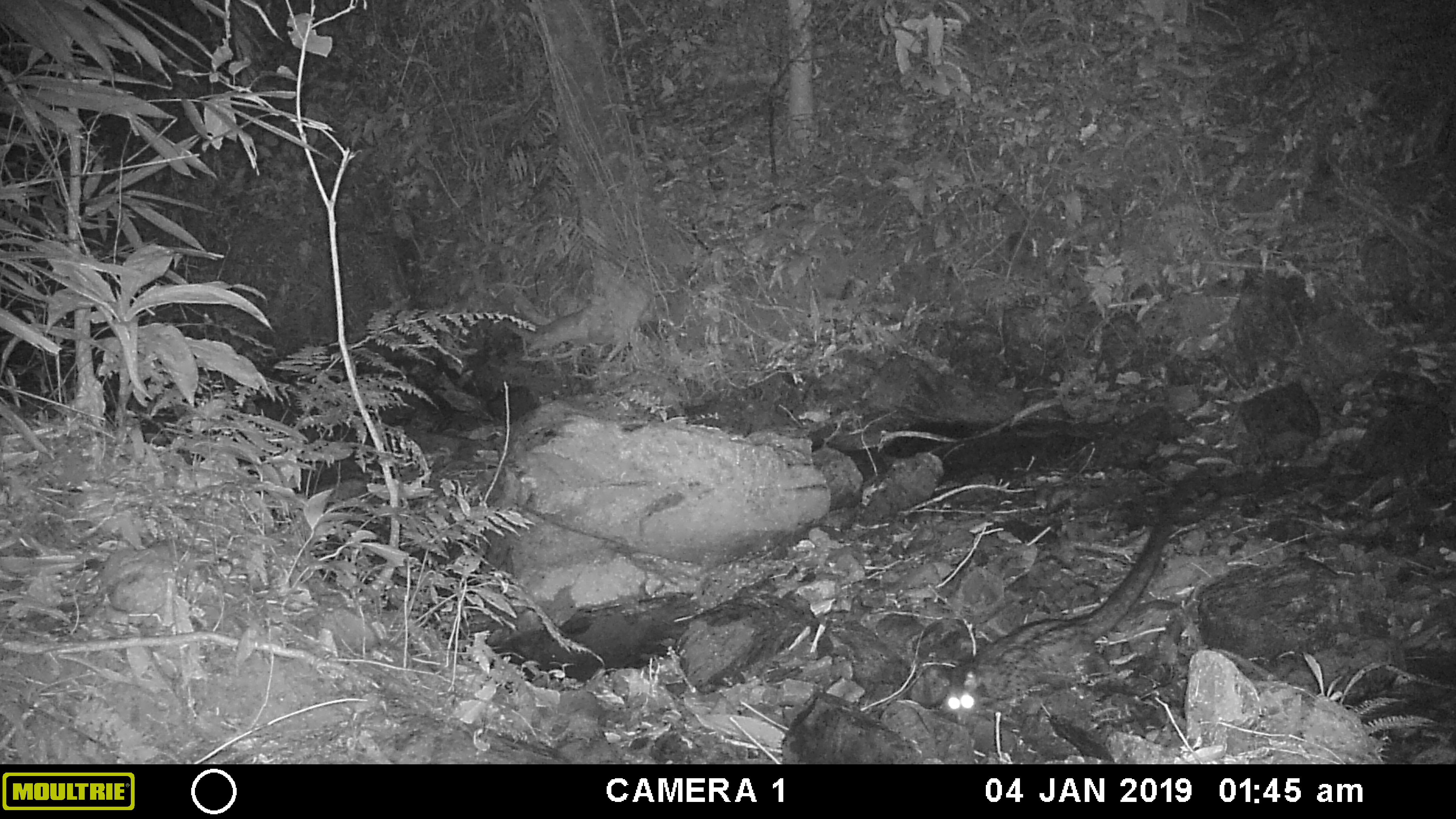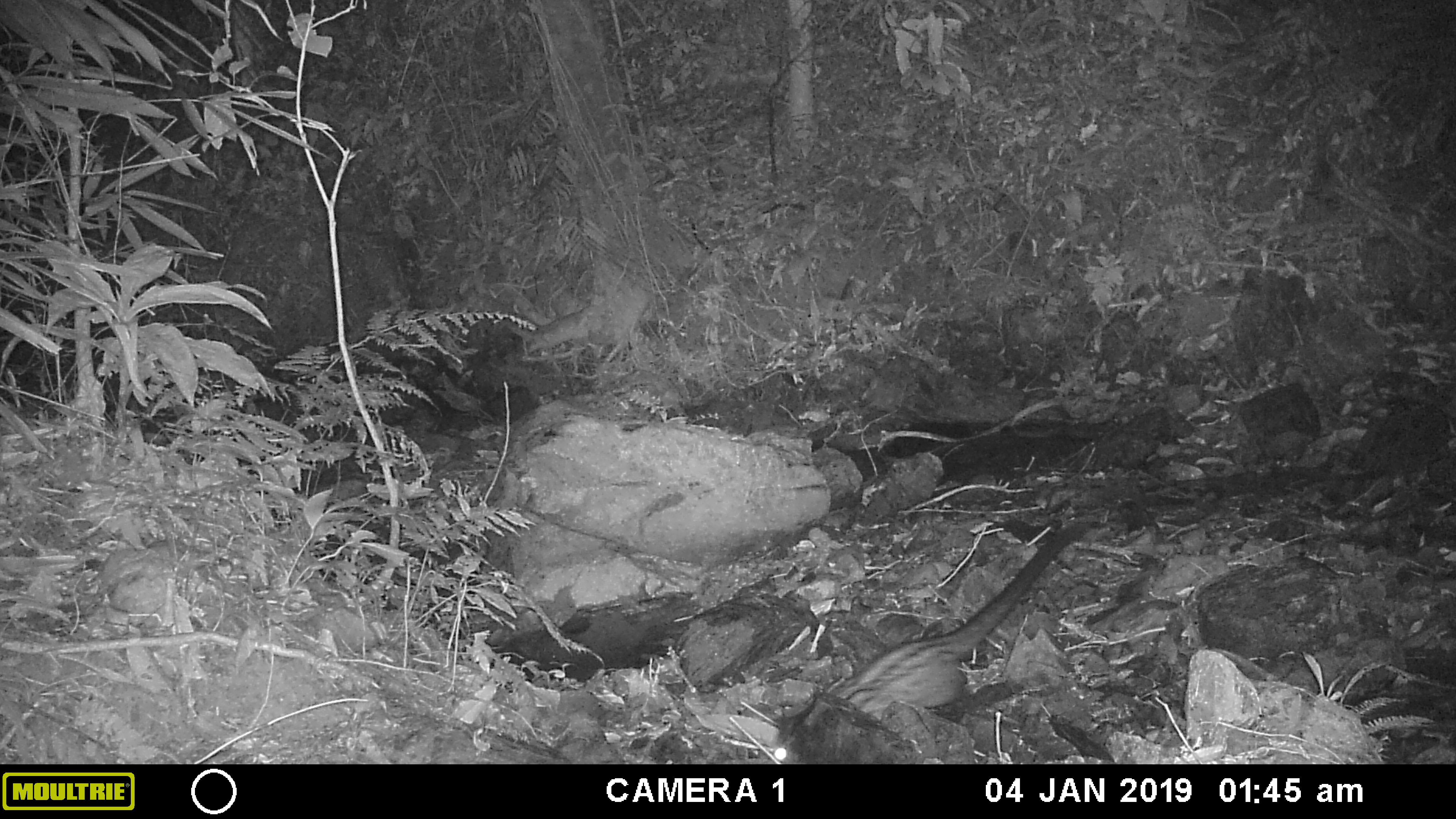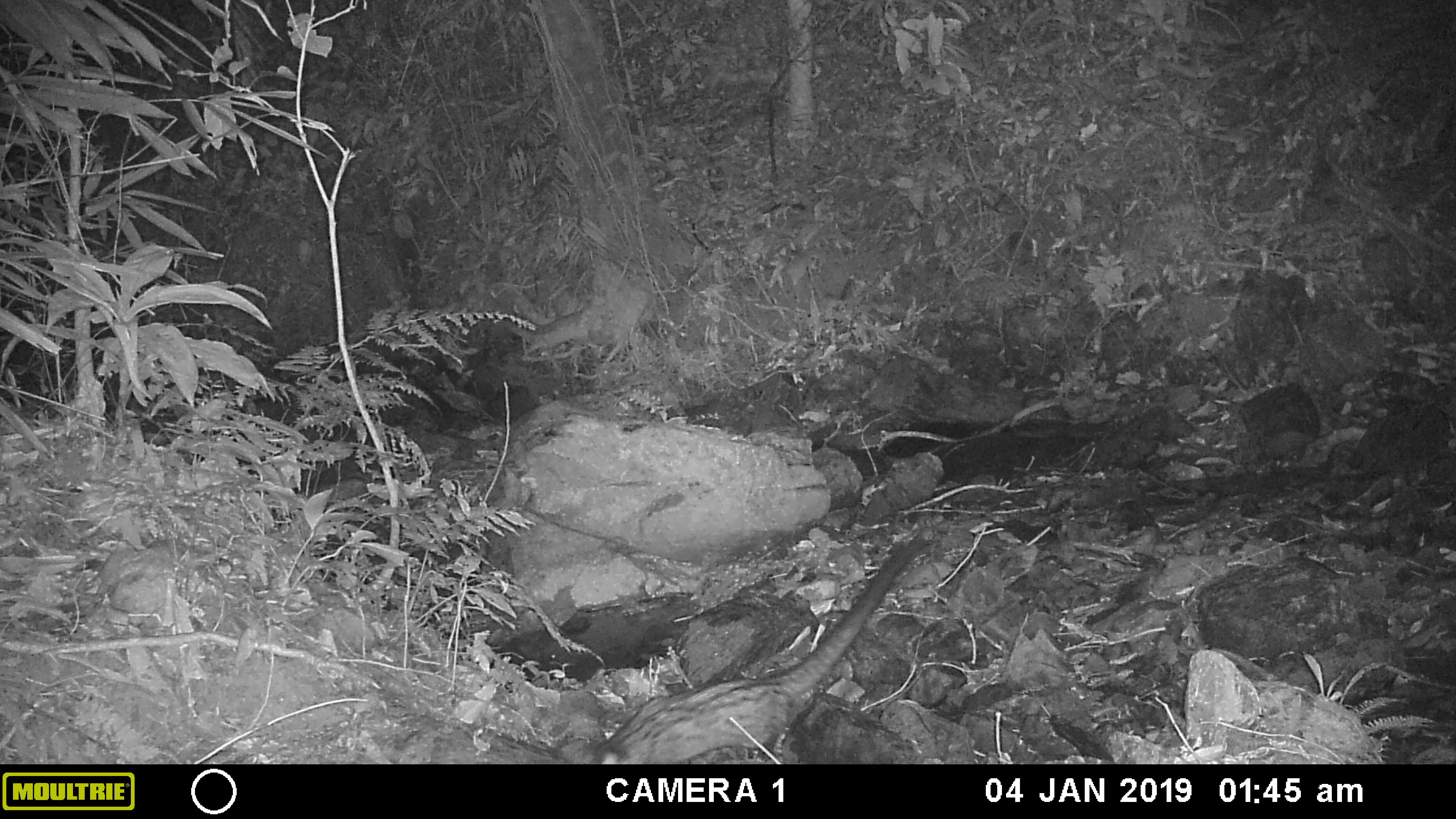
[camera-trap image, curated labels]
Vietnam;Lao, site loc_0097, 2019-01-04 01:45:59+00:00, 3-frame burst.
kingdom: Animalia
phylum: Chordata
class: Mammalia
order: Carnivora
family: Viverridae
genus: Paradoxurus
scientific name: Paradoxurus hermaphroditus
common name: common palm civet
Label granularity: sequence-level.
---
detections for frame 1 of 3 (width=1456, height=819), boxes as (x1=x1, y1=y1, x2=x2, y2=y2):
common palm civet: (x1=933, y1=465, x2=1209, y2=717)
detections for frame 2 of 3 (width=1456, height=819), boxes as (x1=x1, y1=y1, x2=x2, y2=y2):
common palm civet: (x1=765, y1=516, x2=1109, y2=765)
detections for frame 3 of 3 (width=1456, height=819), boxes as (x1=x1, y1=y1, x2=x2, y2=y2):
common palm civet: (x1=577, y1=533, x2=932, y2=762)